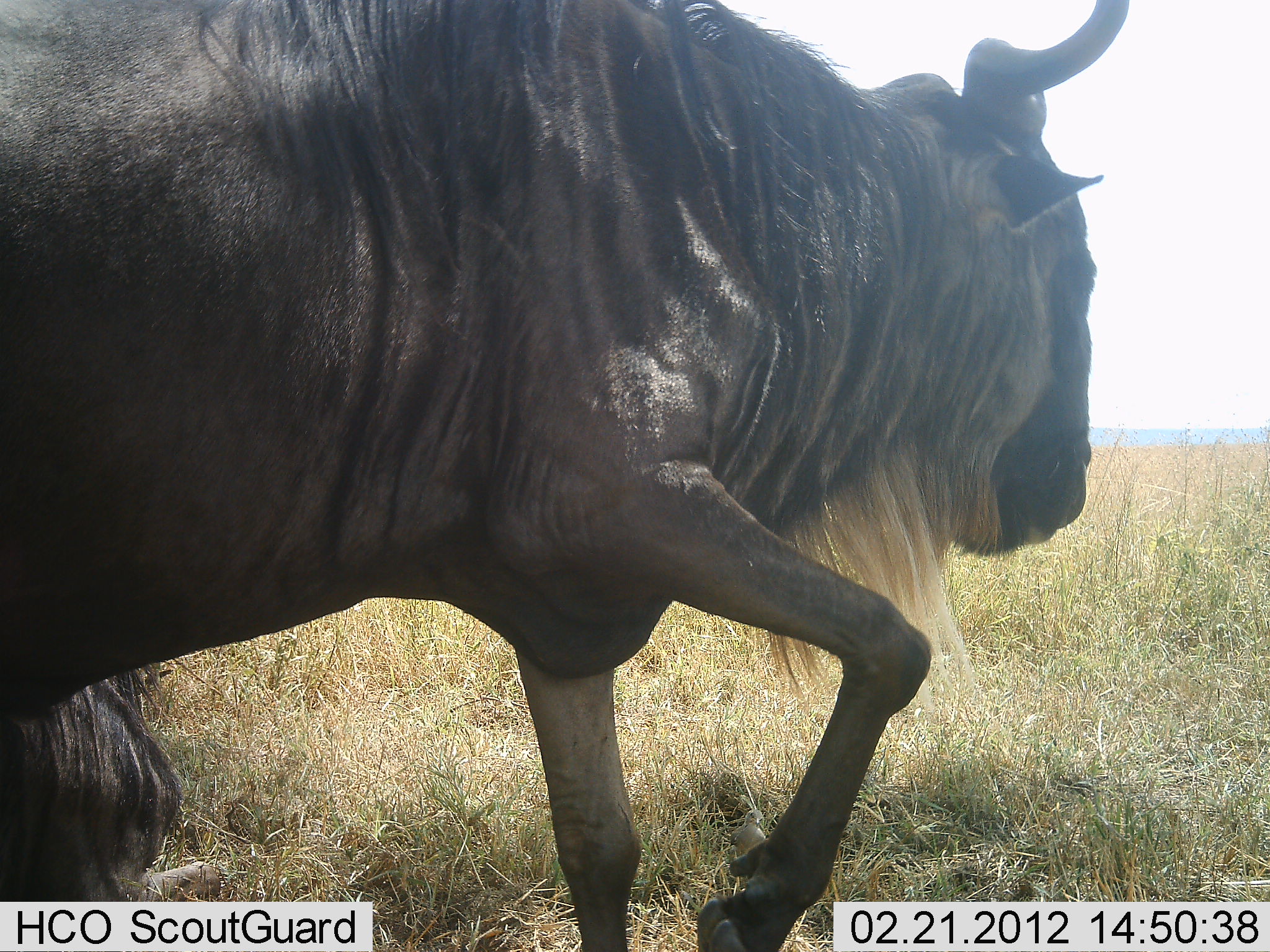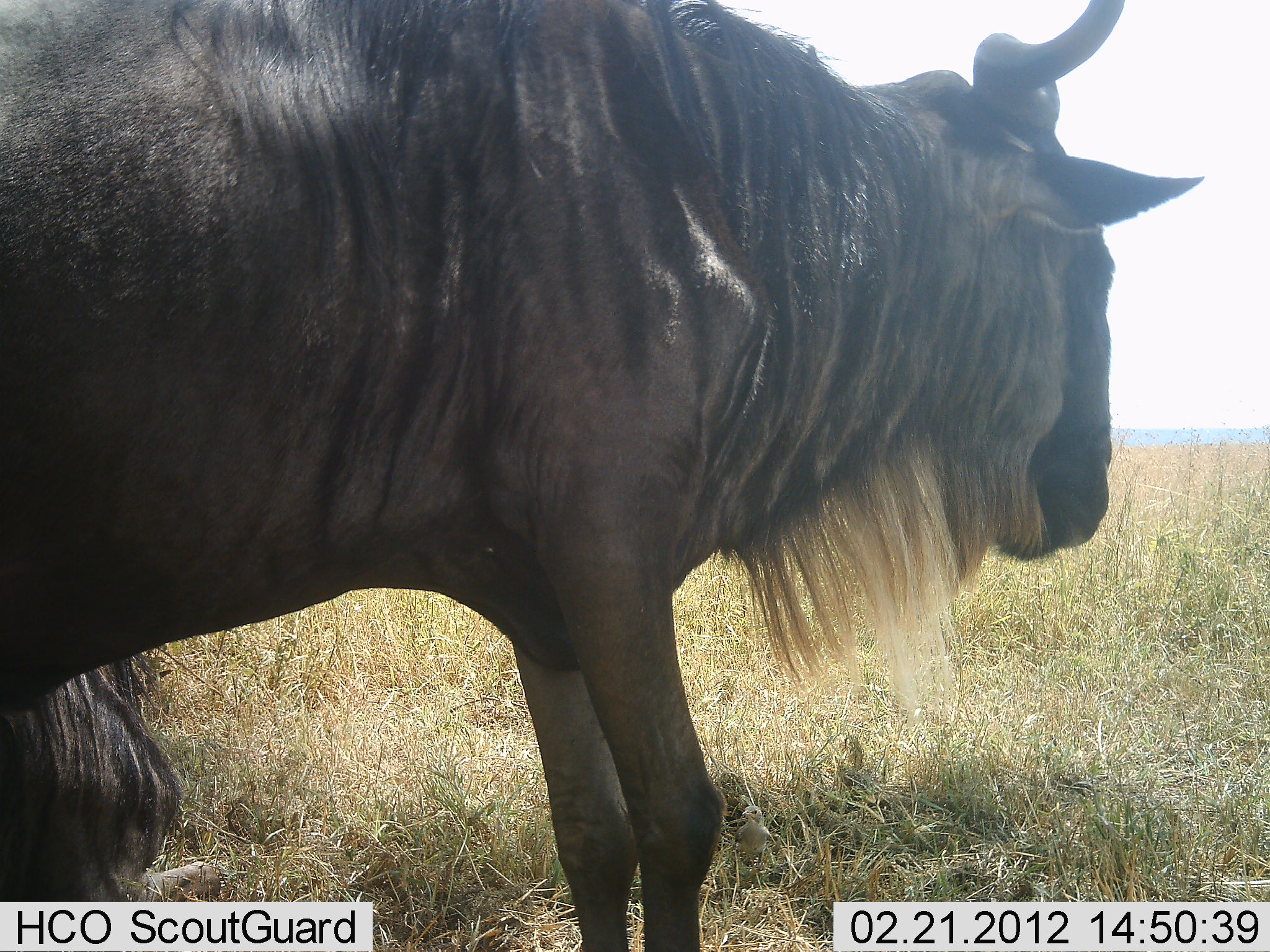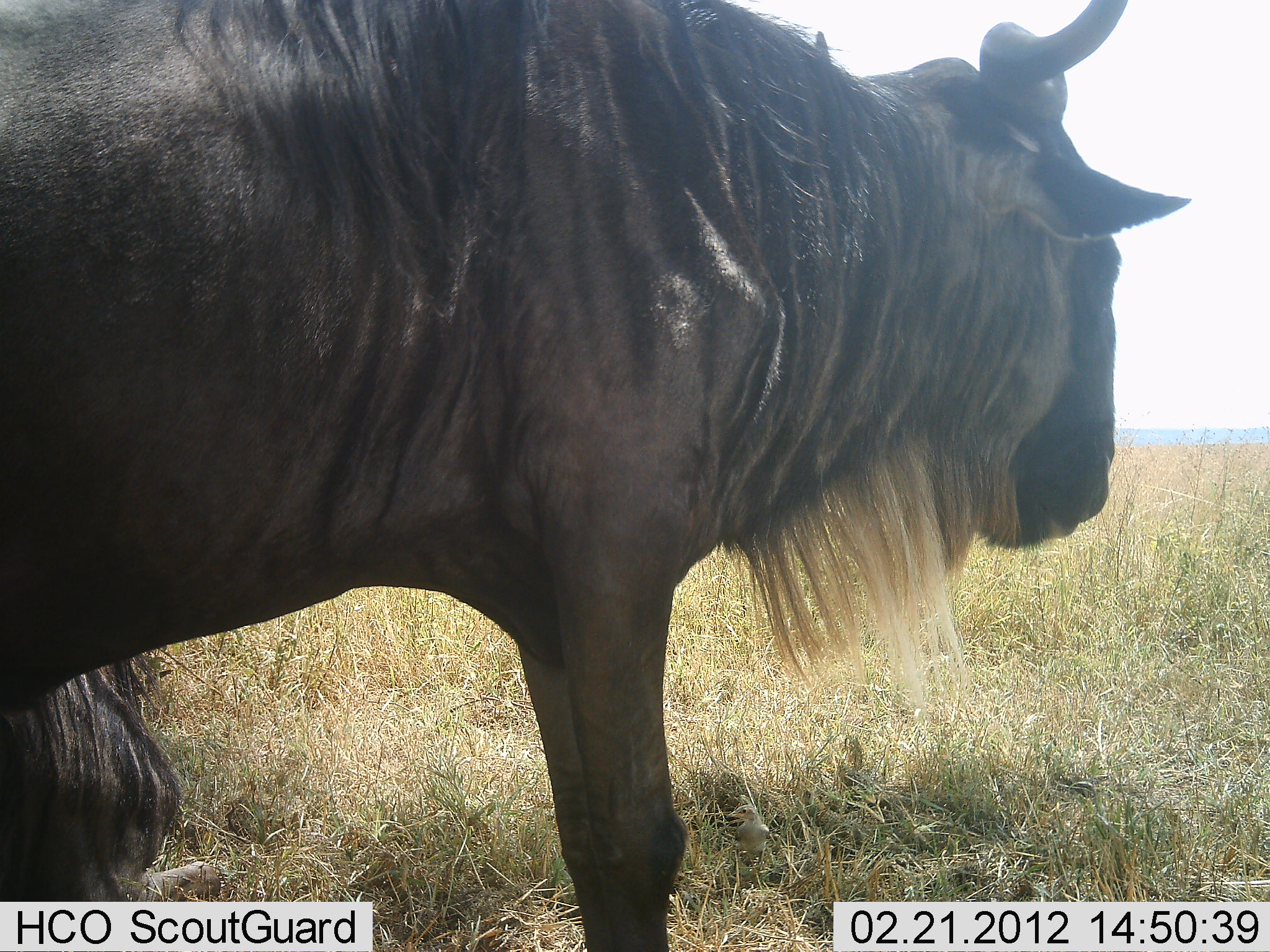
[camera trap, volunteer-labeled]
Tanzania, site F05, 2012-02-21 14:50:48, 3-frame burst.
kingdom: Animalia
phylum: Chordata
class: Mammalia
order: Artiodactyla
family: Bovidae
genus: Connochaetes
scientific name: Connochaetes taurinus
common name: blue wildebeest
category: wildebeest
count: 2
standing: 92%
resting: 67%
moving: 4%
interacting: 0%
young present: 0%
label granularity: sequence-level